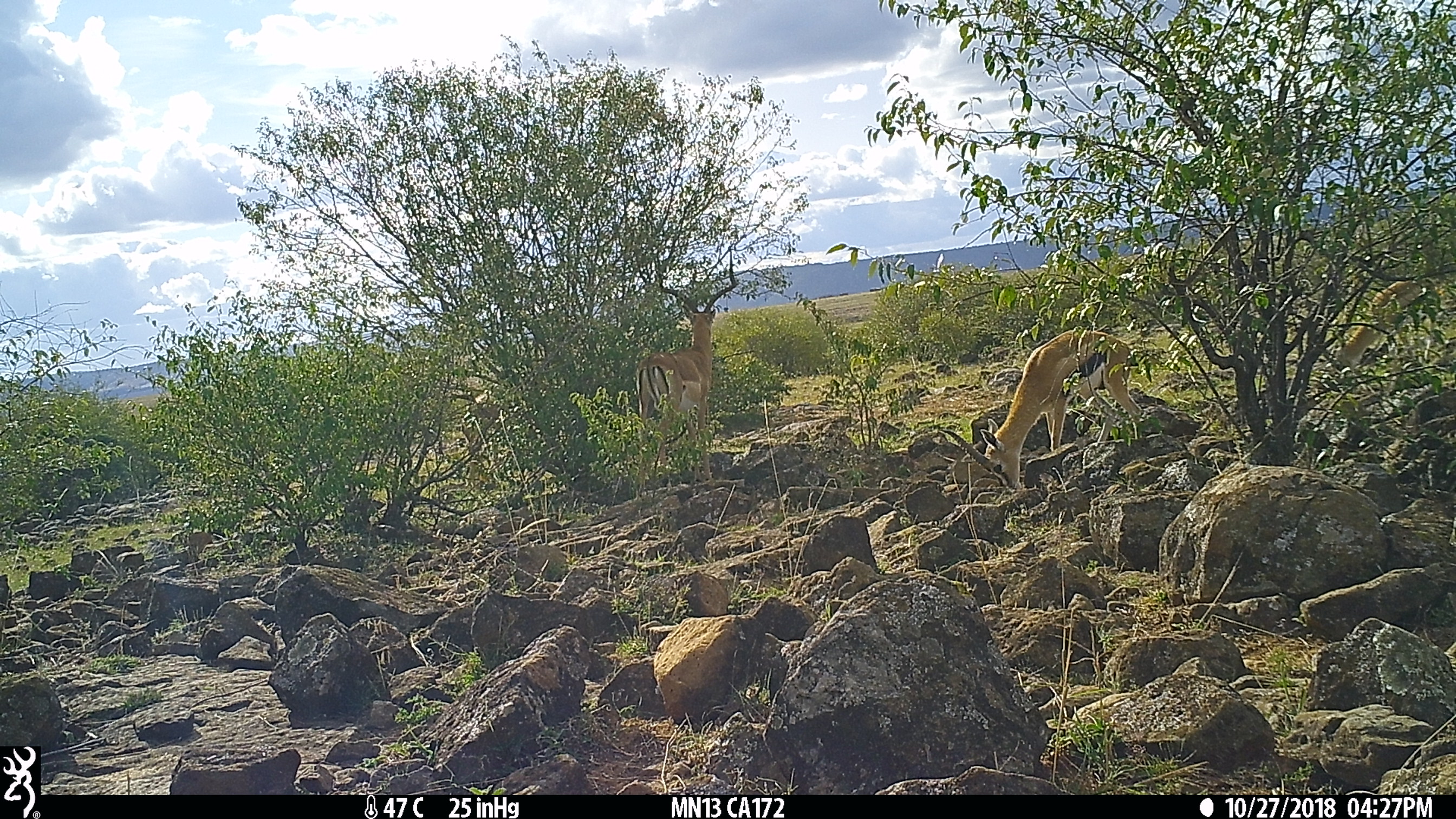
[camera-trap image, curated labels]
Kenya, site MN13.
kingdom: Animalia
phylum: Chordata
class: Mammalia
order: Artiodactyla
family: Bovidae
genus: Eudorcas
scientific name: Eudorcas thomsonii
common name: thomon's gazelle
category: gazelle thomsons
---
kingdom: Animalia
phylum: Chordata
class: Mammalia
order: Artiodactyla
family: Bovidae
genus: Aepyceros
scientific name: Aepyceros melampus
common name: impala